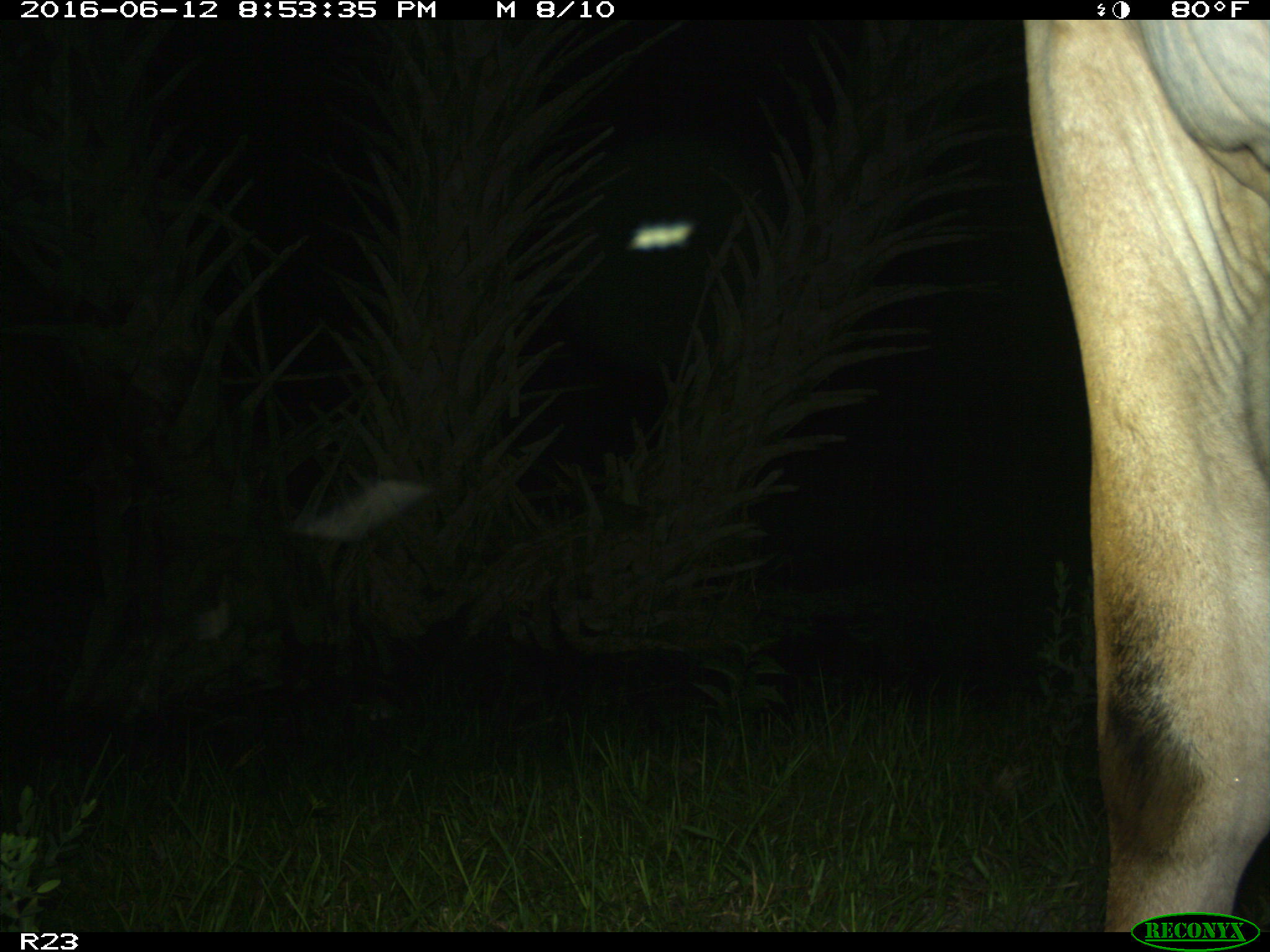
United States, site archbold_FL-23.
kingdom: Animalia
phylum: Chordata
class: Mammalia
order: Artiodactyla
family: Bovidae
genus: Bos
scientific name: Bos taurus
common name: domestic cow